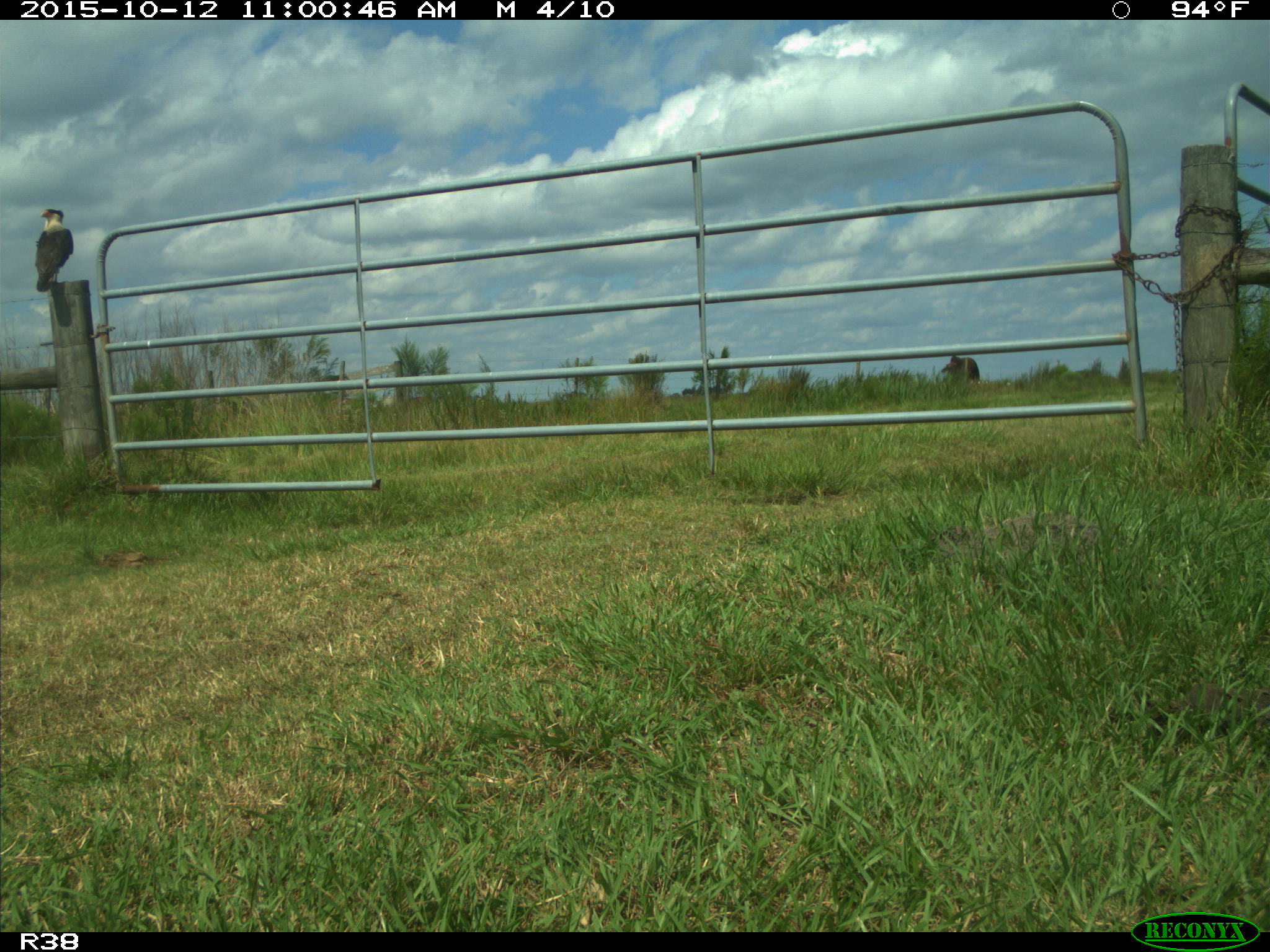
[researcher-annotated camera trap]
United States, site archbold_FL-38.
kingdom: Animalia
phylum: Chordata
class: Aves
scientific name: Aves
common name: birds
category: unidentified bird